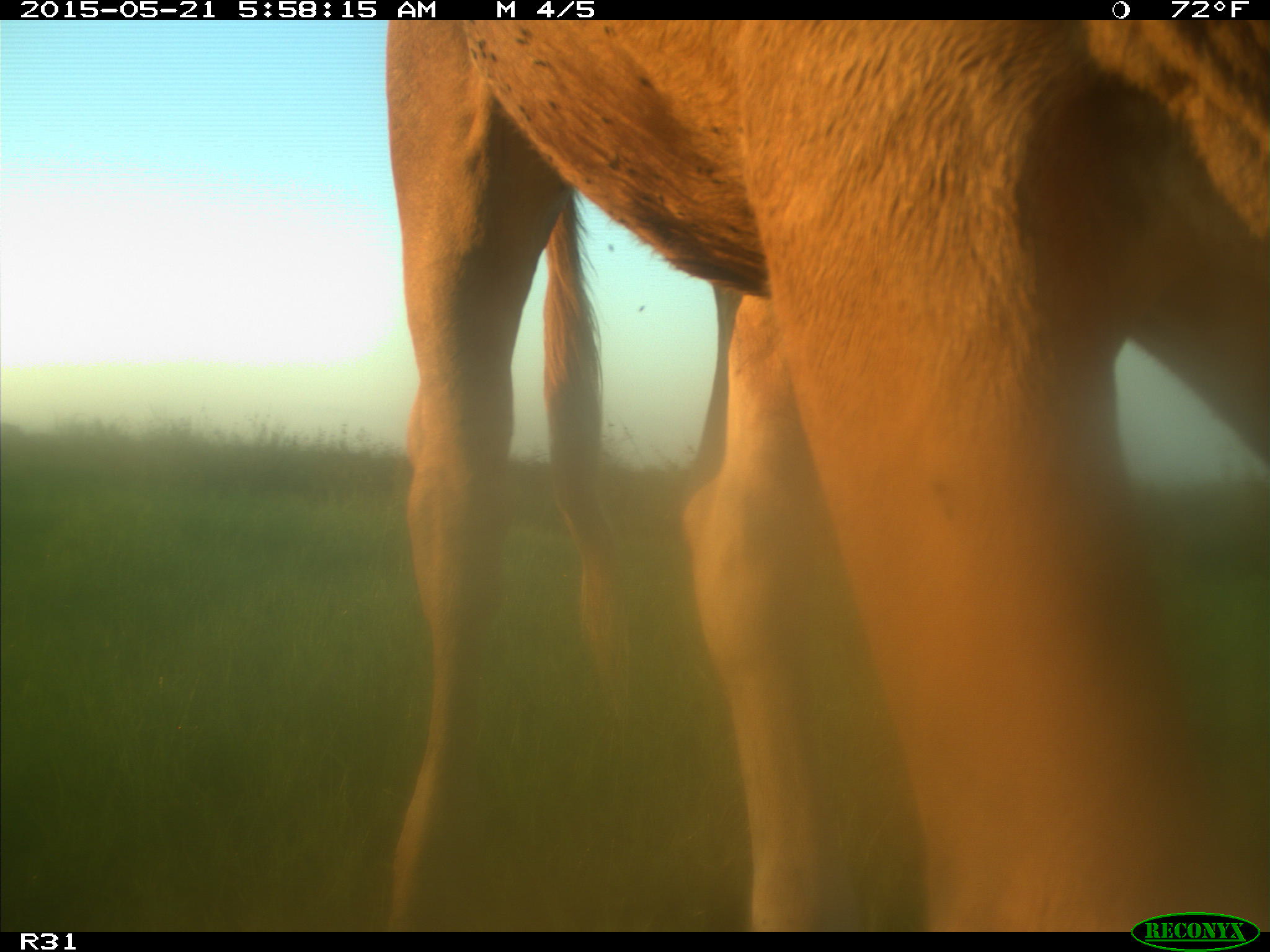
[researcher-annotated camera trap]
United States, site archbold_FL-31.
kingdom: Animalia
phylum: Chordata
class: Mammalia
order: Artiodactyla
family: Bovidae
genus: Bos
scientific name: Bos taurus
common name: domestic cow